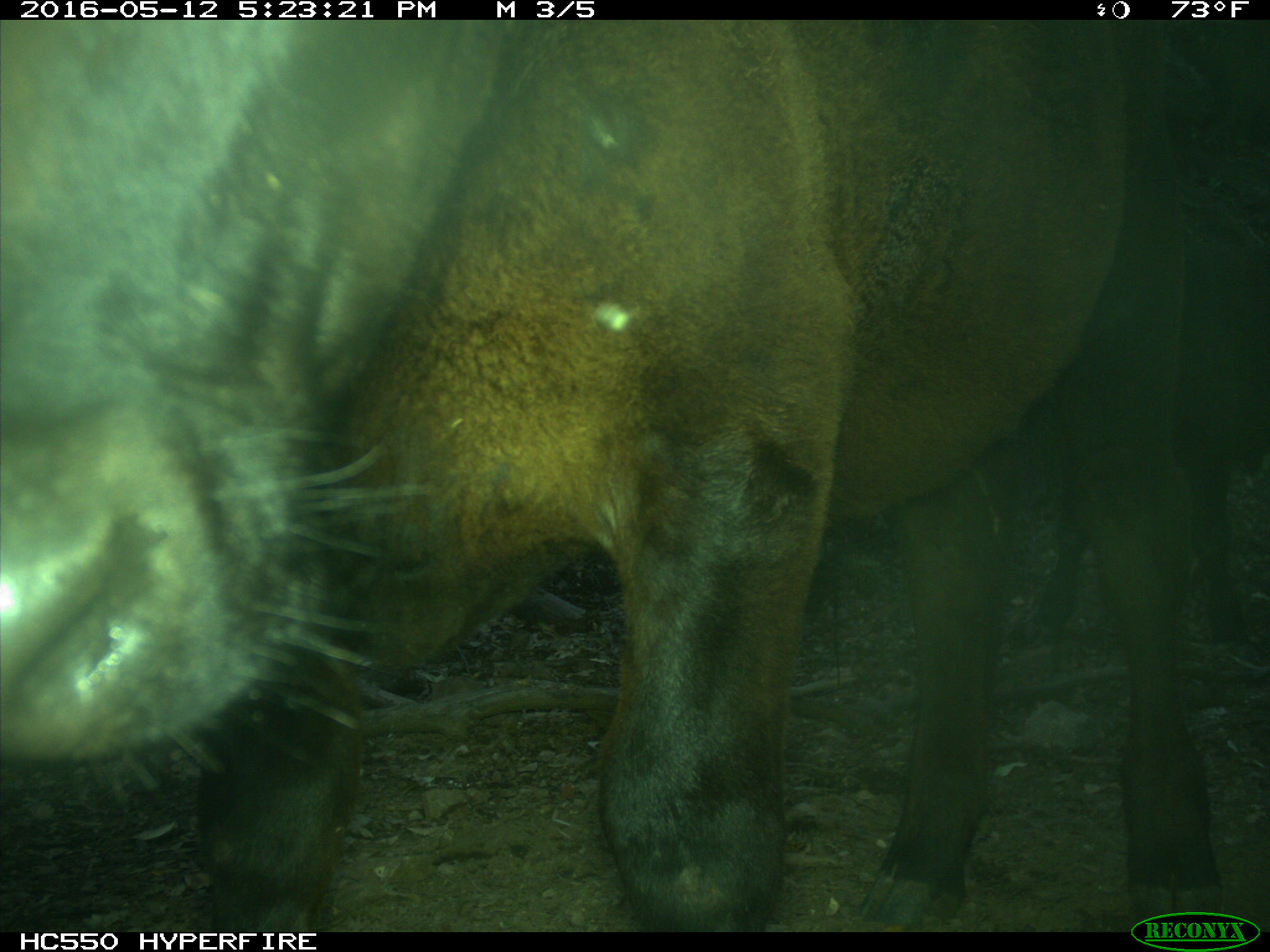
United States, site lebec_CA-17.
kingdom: Animalia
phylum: Chordata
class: Mammalia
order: Artiodactyla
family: Bovidae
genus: Bos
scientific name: Bos taurus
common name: domestic cow